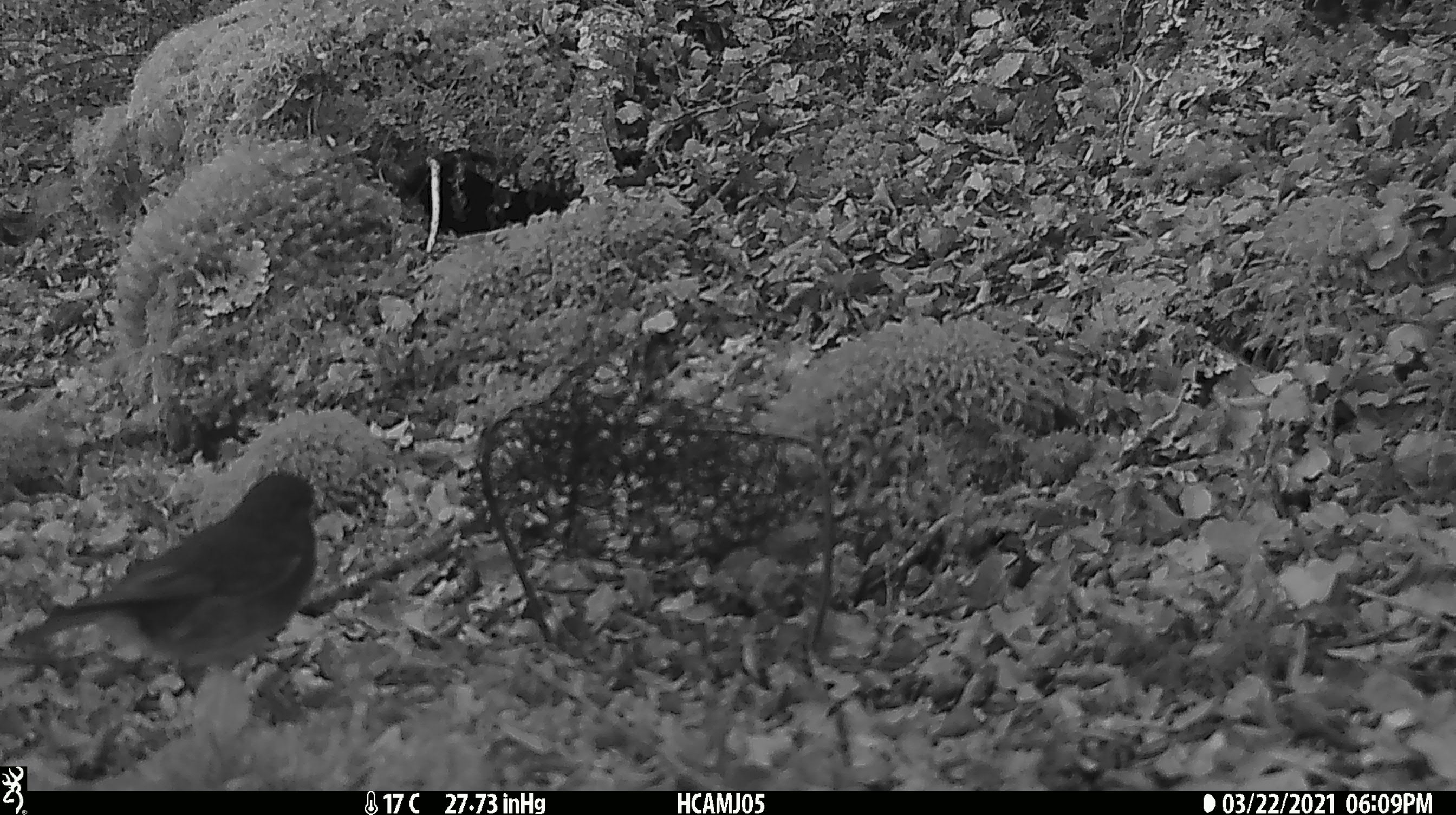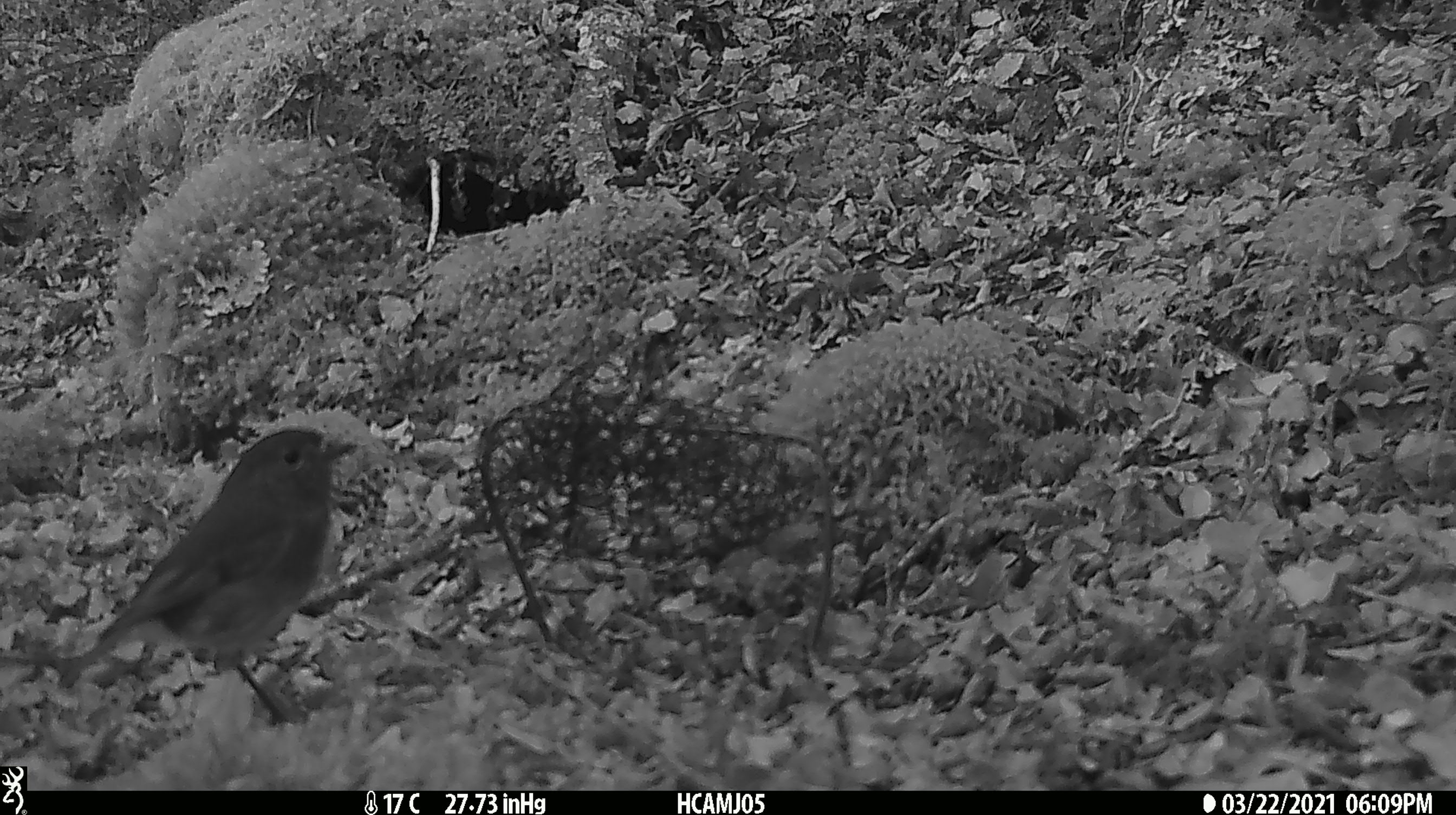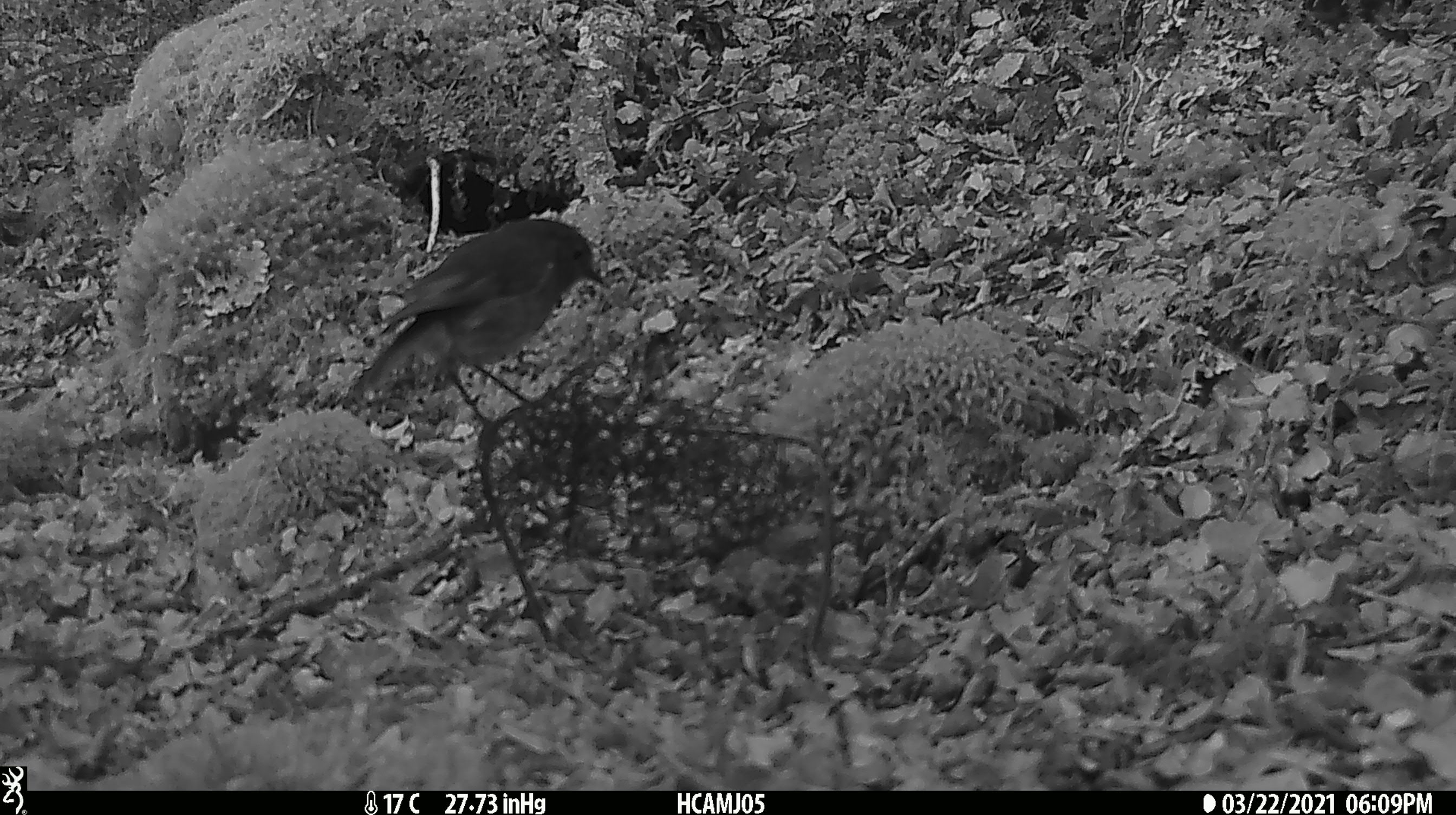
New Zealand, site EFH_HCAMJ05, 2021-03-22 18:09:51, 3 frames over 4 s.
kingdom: Animalia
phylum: Chordata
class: Aves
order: Passeriformes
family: Petroicidae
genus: Petroica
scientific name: Petroica australis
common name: new zealand robin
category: robin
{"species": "robin (new zealand robin) (Petroica australis)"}